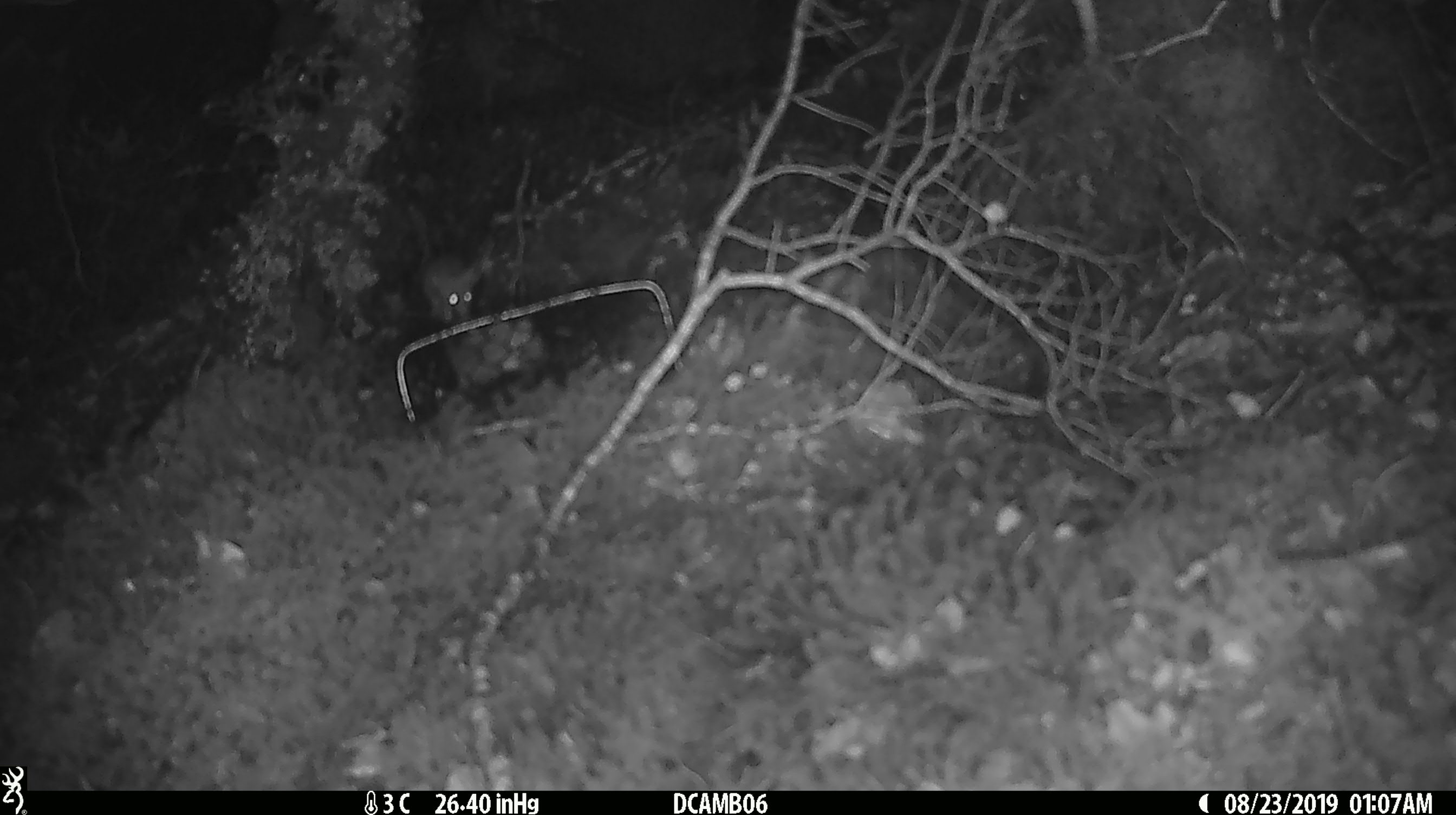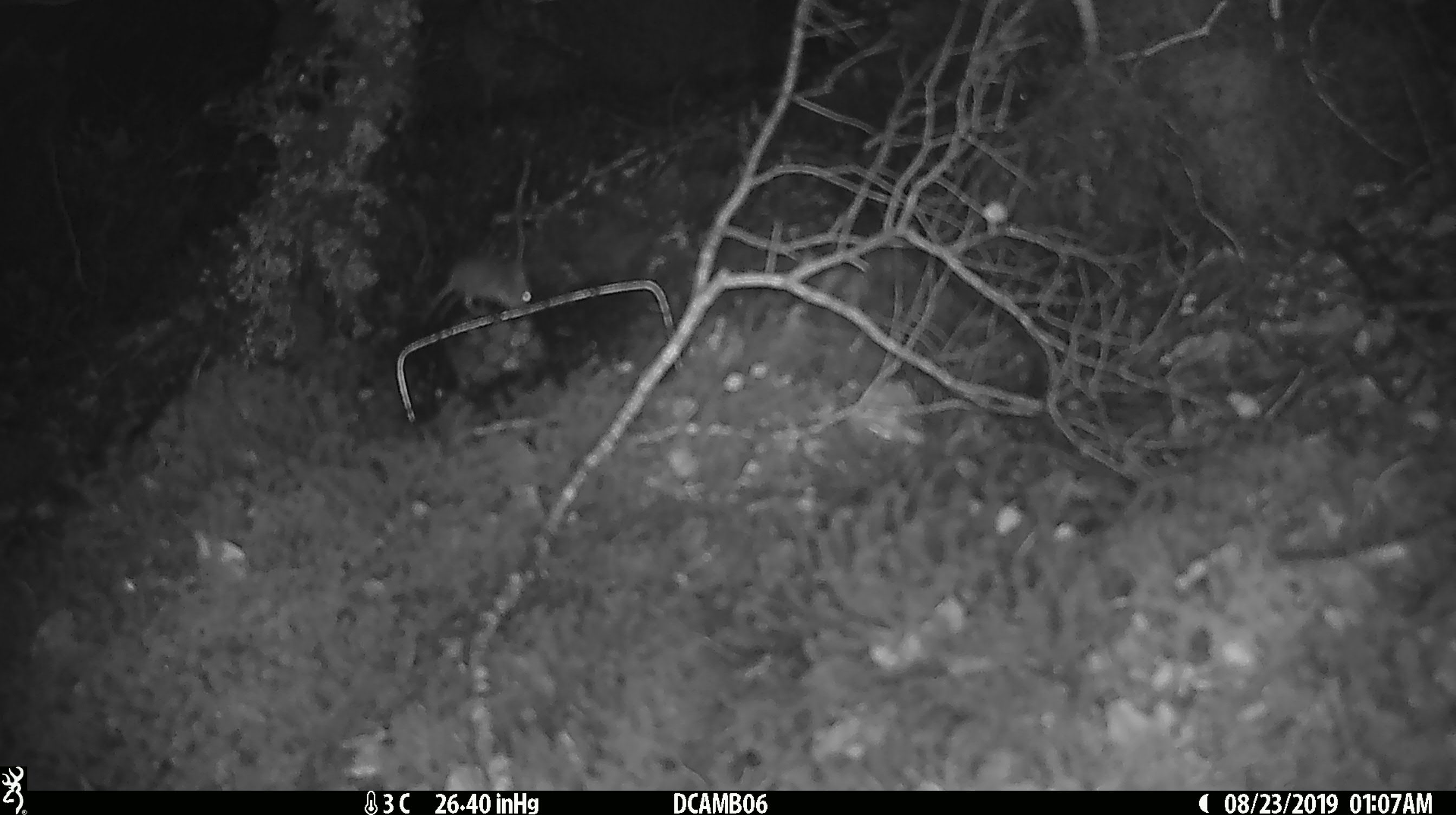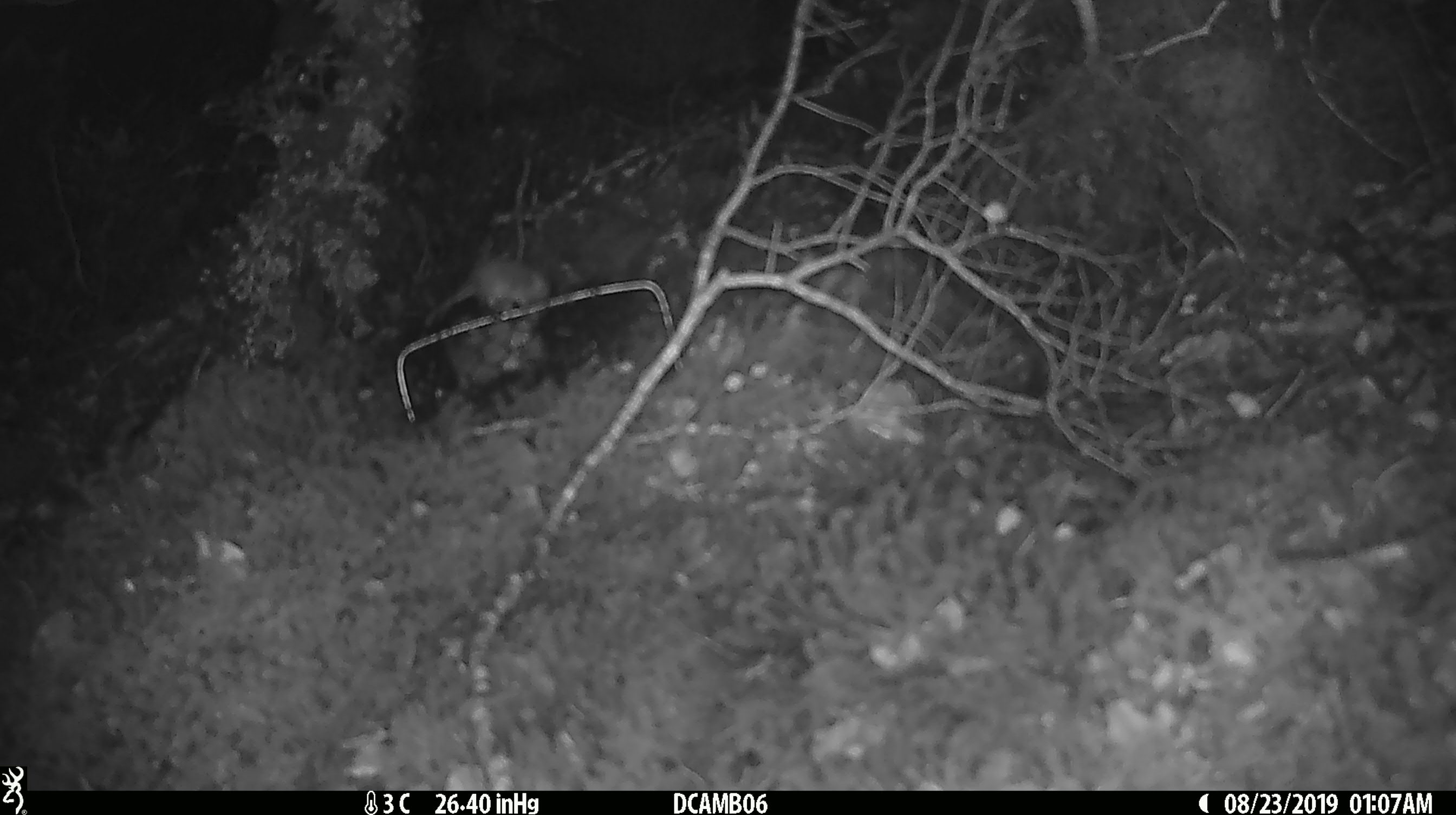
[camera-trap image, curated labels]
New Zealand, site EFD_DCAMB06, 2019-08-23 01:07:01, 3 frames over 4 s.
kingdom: Animalia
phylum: Chordata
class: Mammalia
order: Rodentia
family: Muridae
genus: Mus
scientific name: Mus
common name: mouse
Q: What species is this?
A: Mouse (Mus).